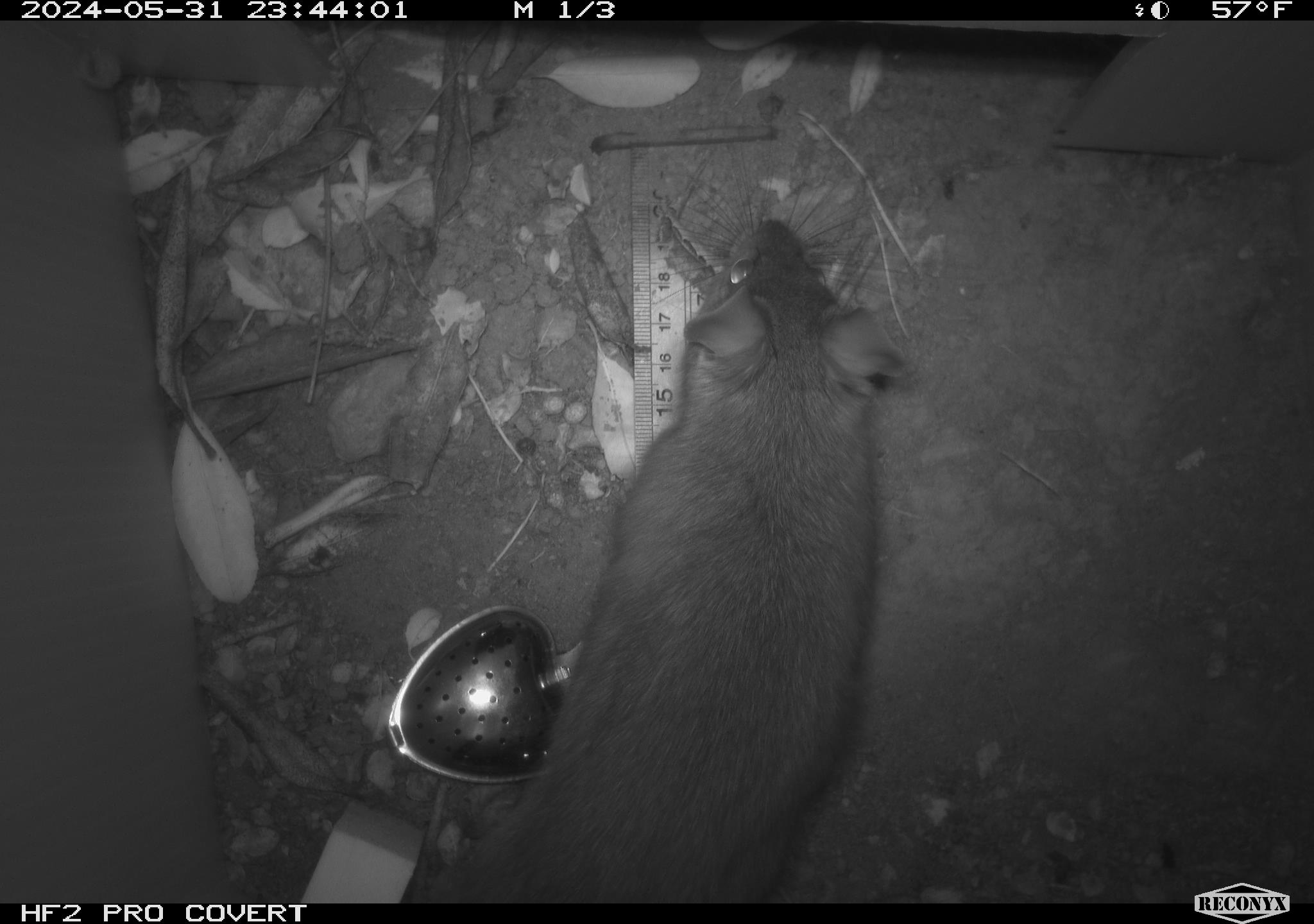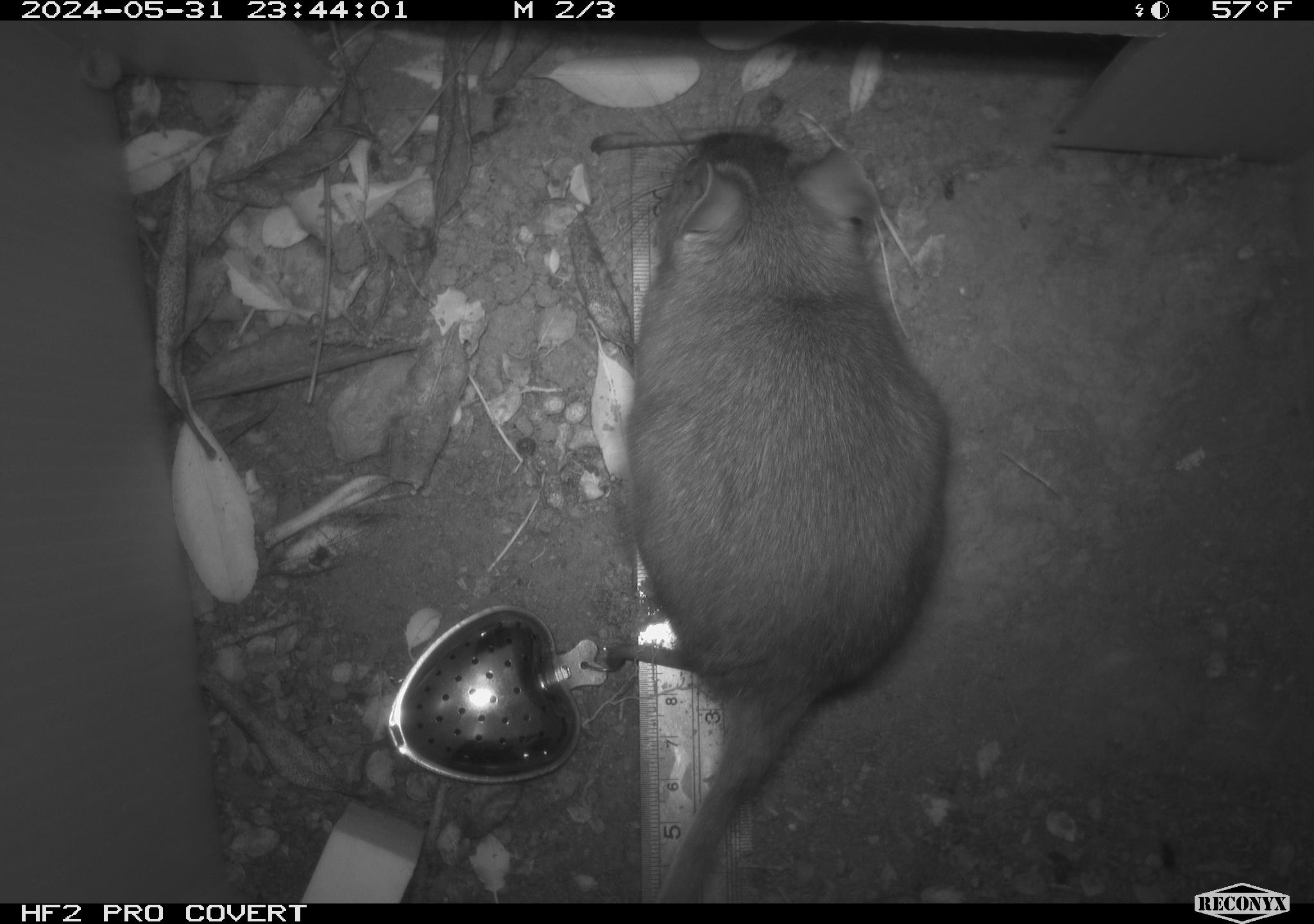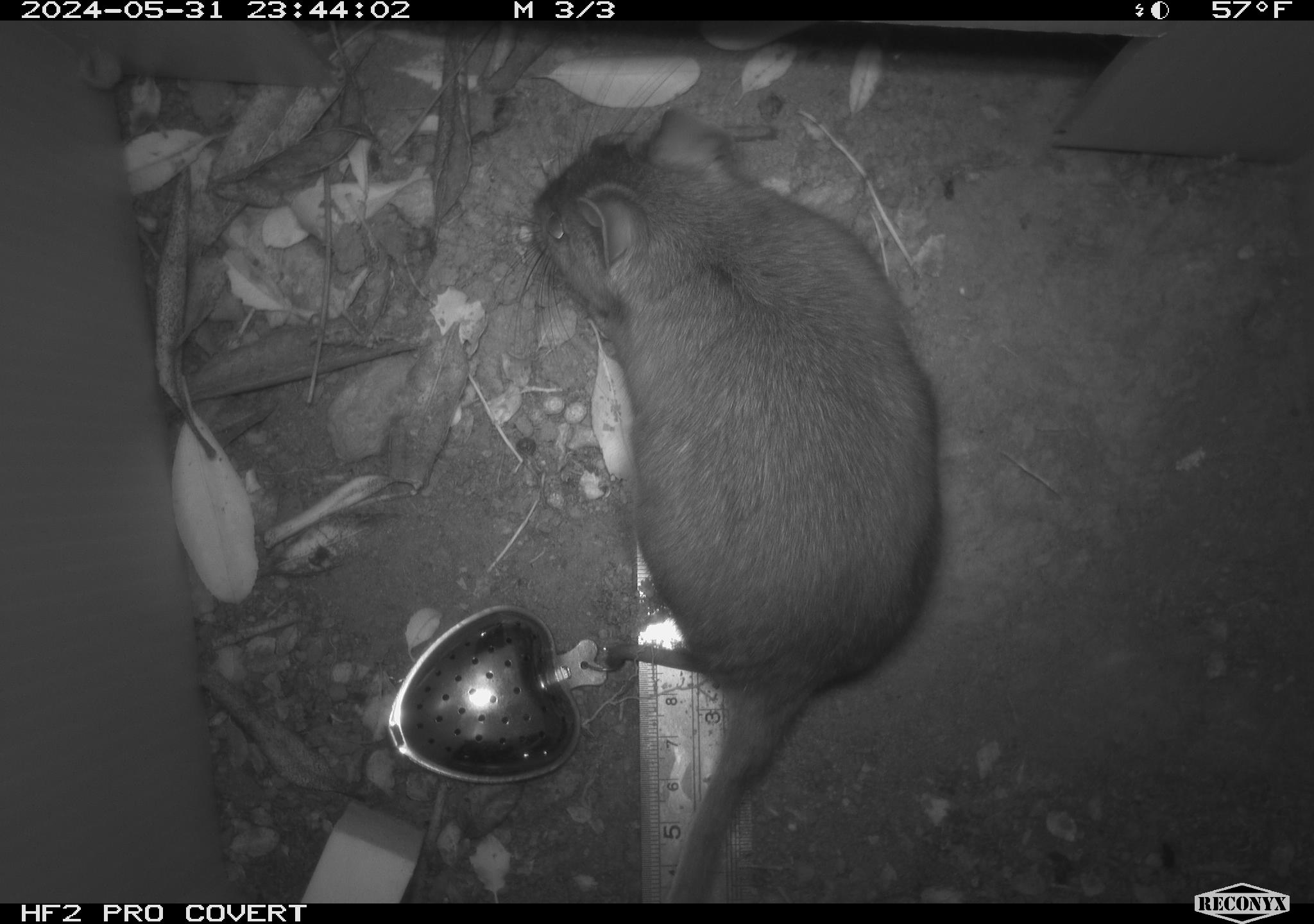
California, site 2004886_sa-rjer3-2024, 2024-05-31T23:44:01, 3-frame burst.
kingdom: Animalia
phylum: Chordata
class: Mammalia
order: Rodentia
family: Cricetidae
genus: Neotoma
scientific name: Neotoma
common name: pack rat or woodrat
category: neotoma species